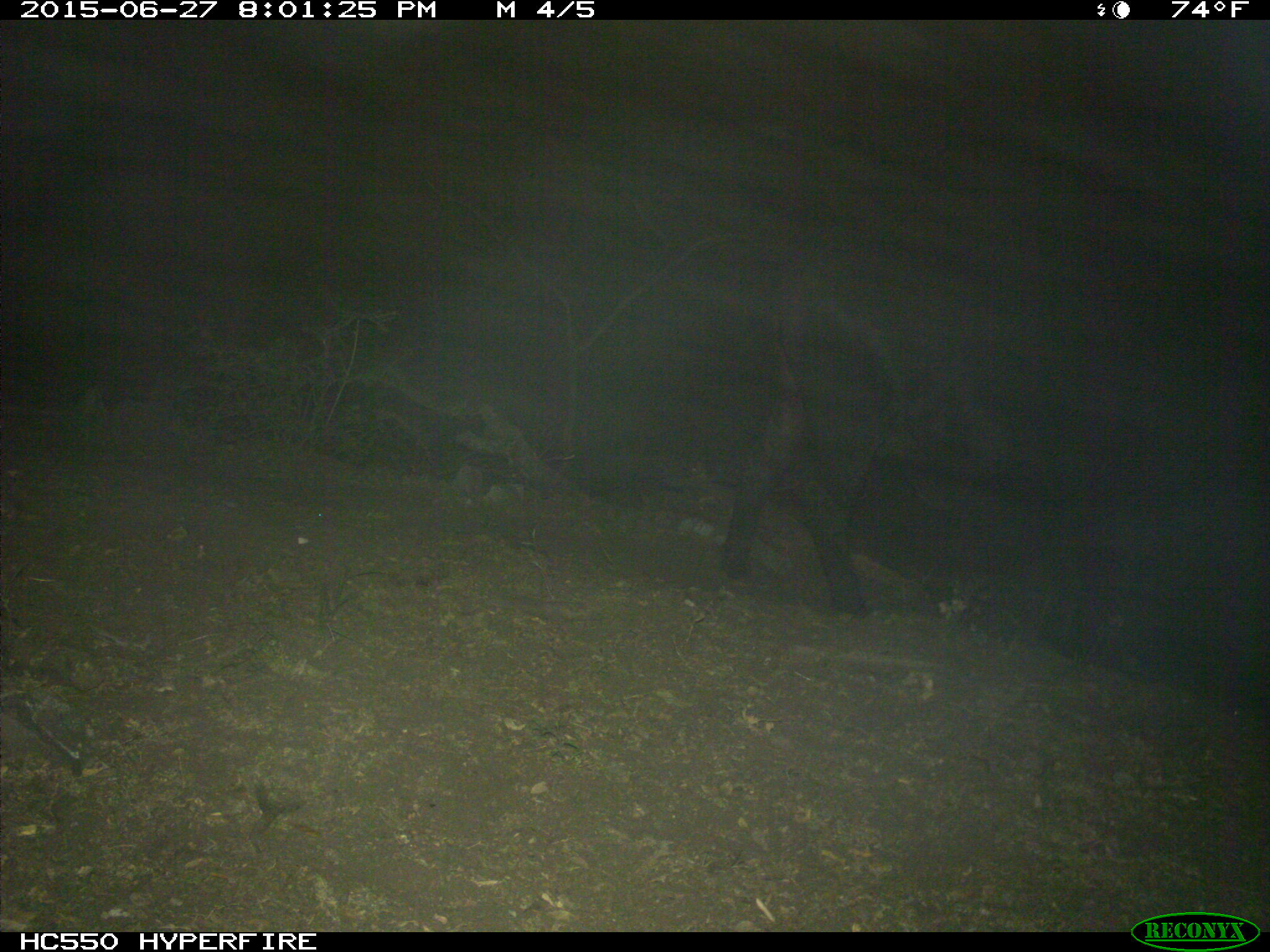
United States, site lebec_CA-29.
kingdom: Animalia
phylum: Chordata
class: Mammalia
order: Artiodactyla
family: Bovidae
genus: Bos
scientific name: Bos taurus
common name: domestic cow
Bos taurus (domestic cow).